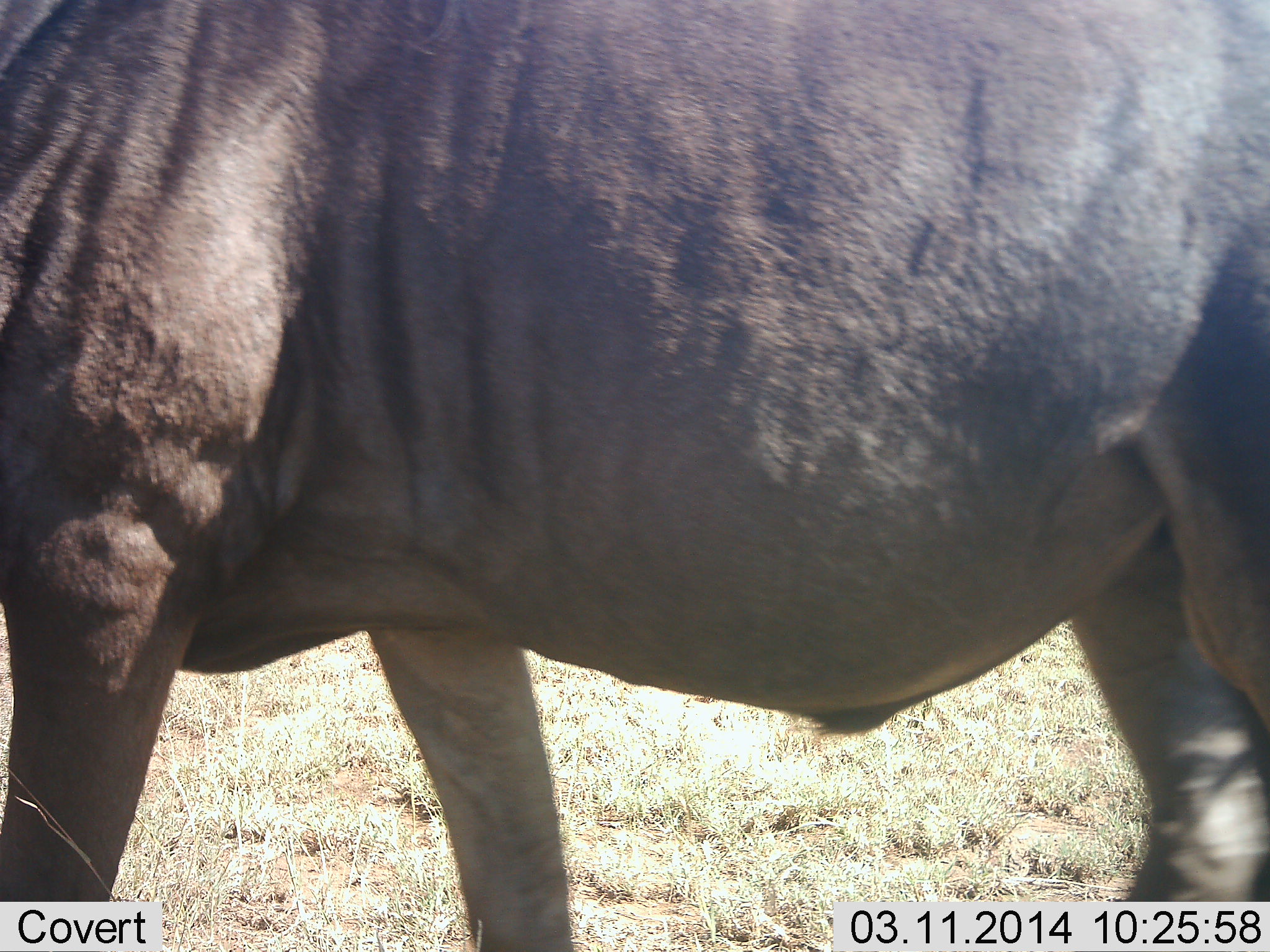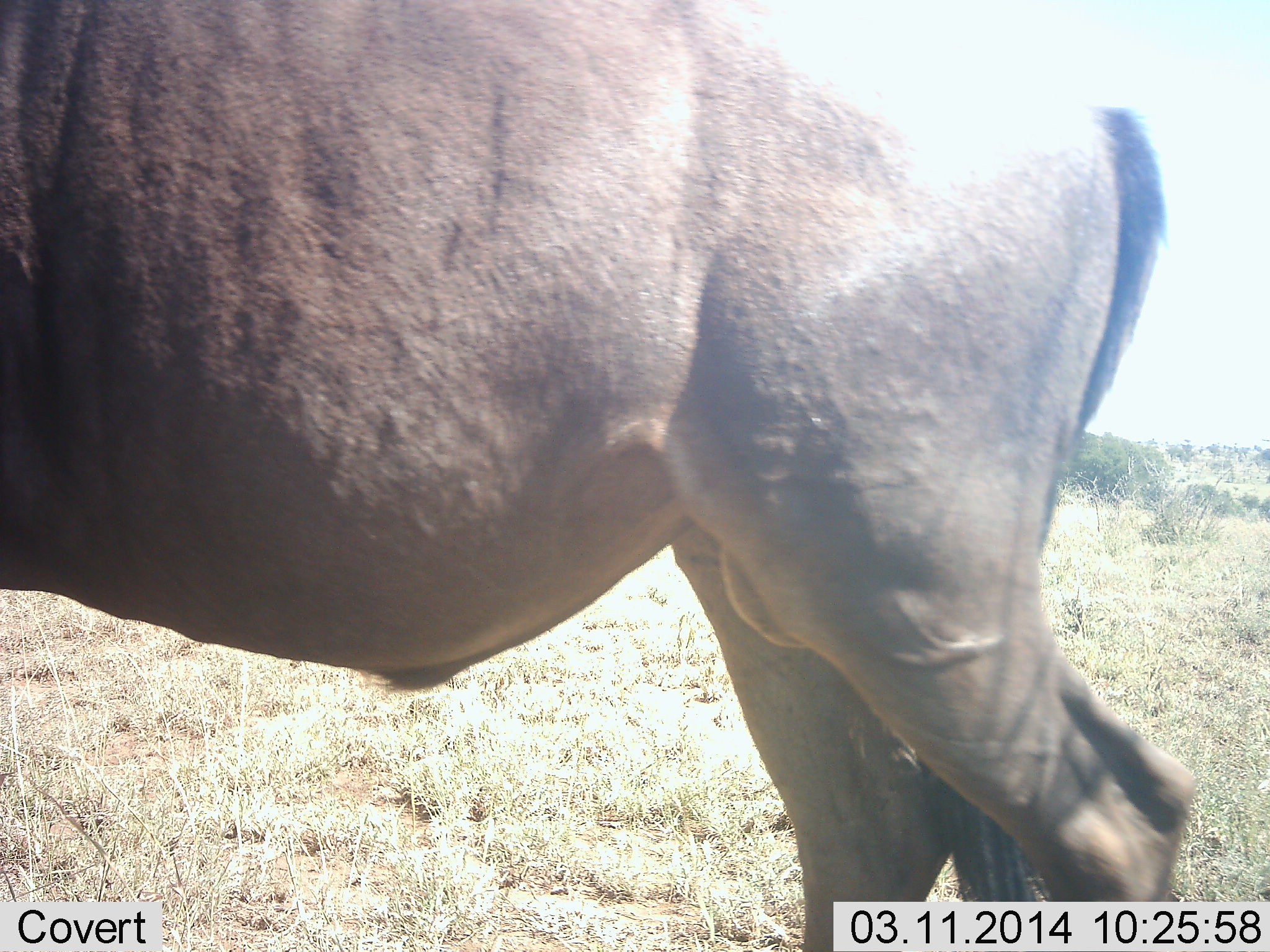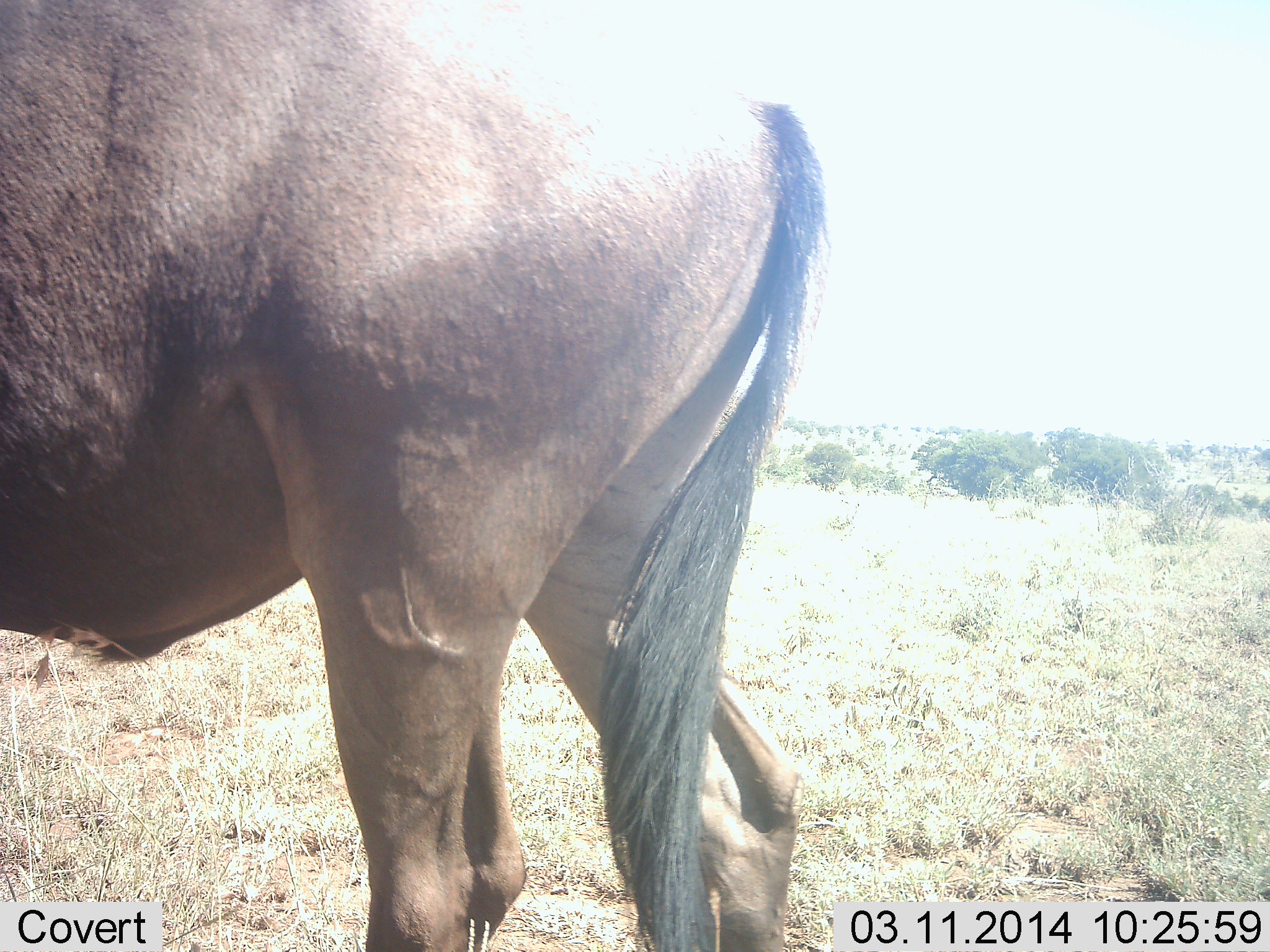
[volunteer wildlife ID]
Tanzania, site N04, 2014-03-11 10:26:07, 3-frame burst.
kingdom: Animalia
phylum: Chordata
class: Mammalia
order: Artiodactyla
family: Bovidae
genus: Connochaetes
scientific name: Connochaetes taurinus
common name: blue wildebeest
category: wildebeest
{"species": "wildebeest (blue wildebeest) (Connochaetes taurinus)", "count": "1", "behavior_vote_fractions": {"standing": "40%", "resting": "0%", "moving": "60%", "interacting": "0%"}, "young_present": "0%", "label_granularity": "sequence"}